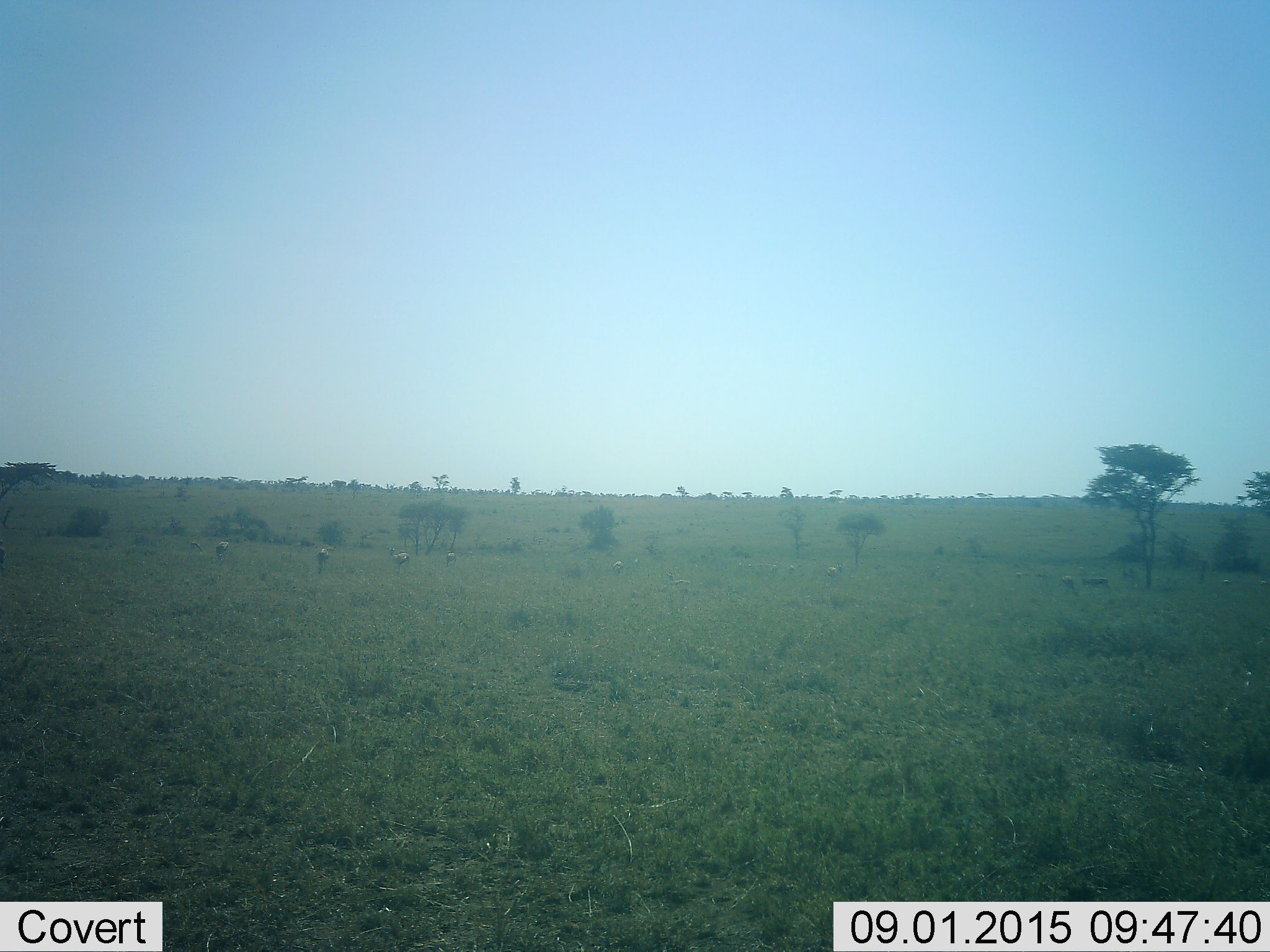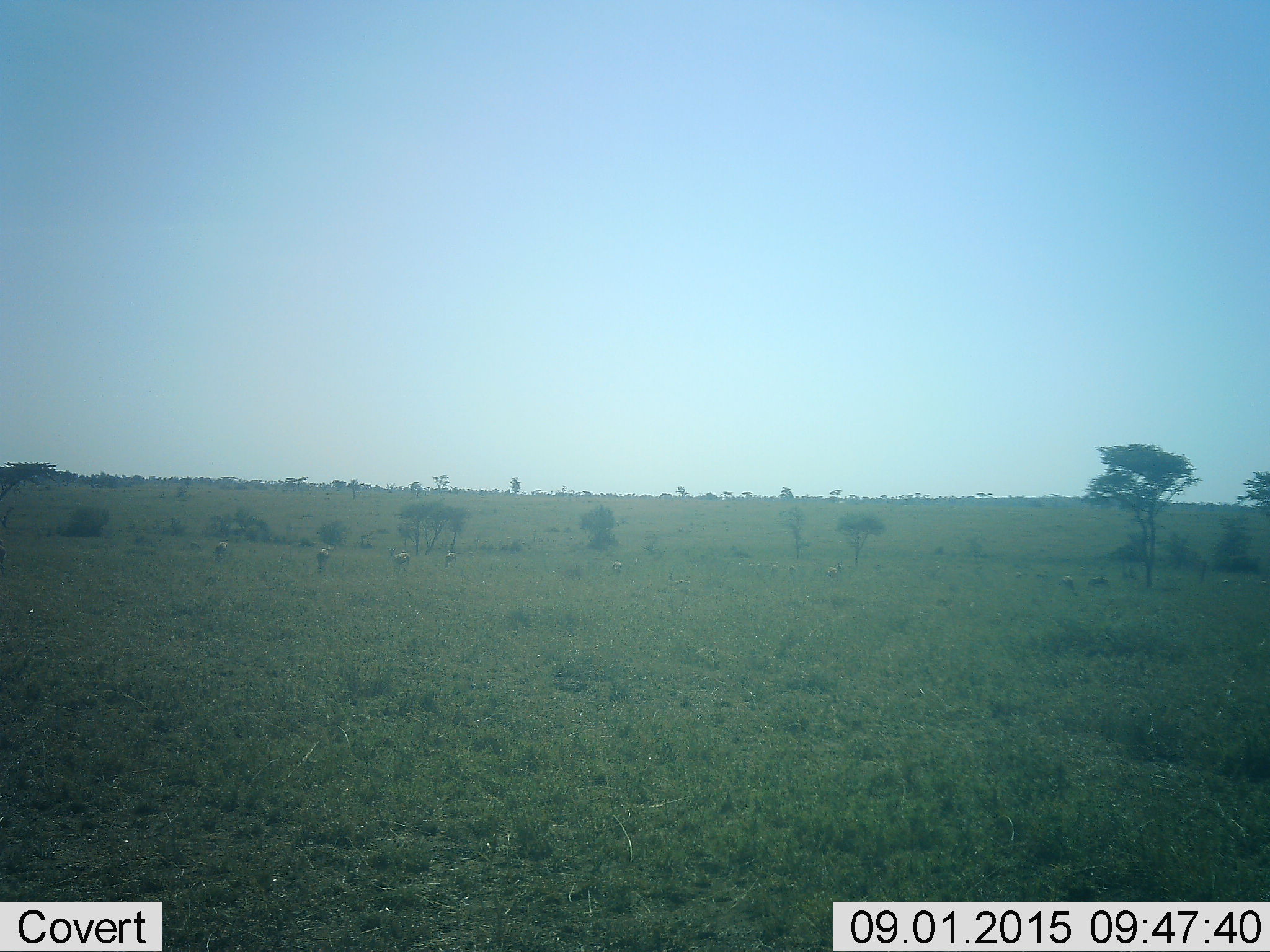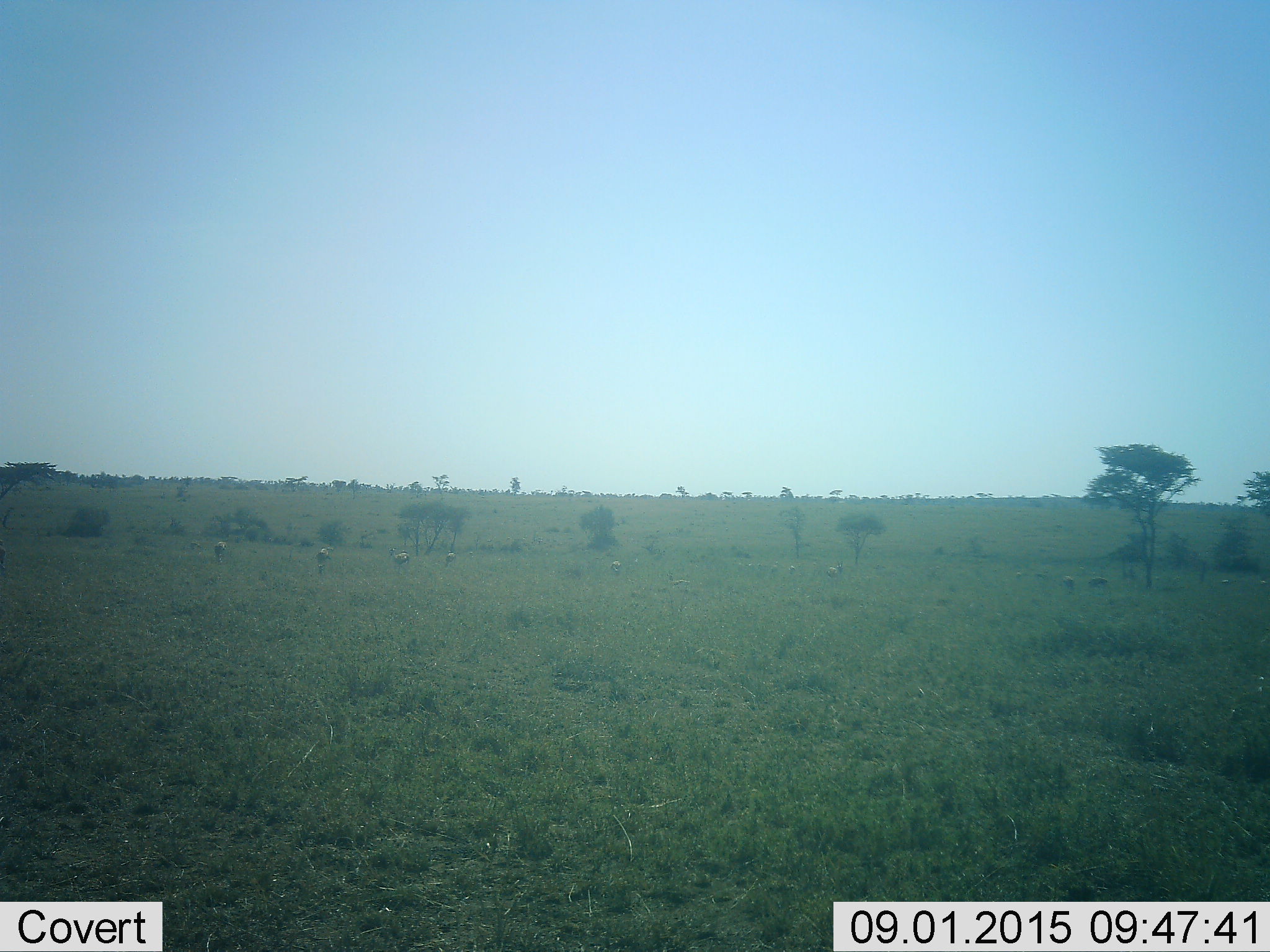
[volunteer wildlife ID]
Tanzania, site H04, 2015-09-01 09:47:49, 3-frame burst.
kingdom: Animalia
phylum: Chordata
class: Mammalia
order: Artiodactyla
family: Bovidae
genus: Eudorcas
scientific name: Eudorcas thomsonii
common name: thomson's gazelle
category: gazellethomsons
Gazellethomsons (thomson's gazelle) (Eudorcas thomsonii), count 11-50. Behavior (volunteer vote fractions): standing 80%, resting 0%, moving 20%, interacting 0%. Young present (vote fraction): 0%. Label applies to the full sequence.